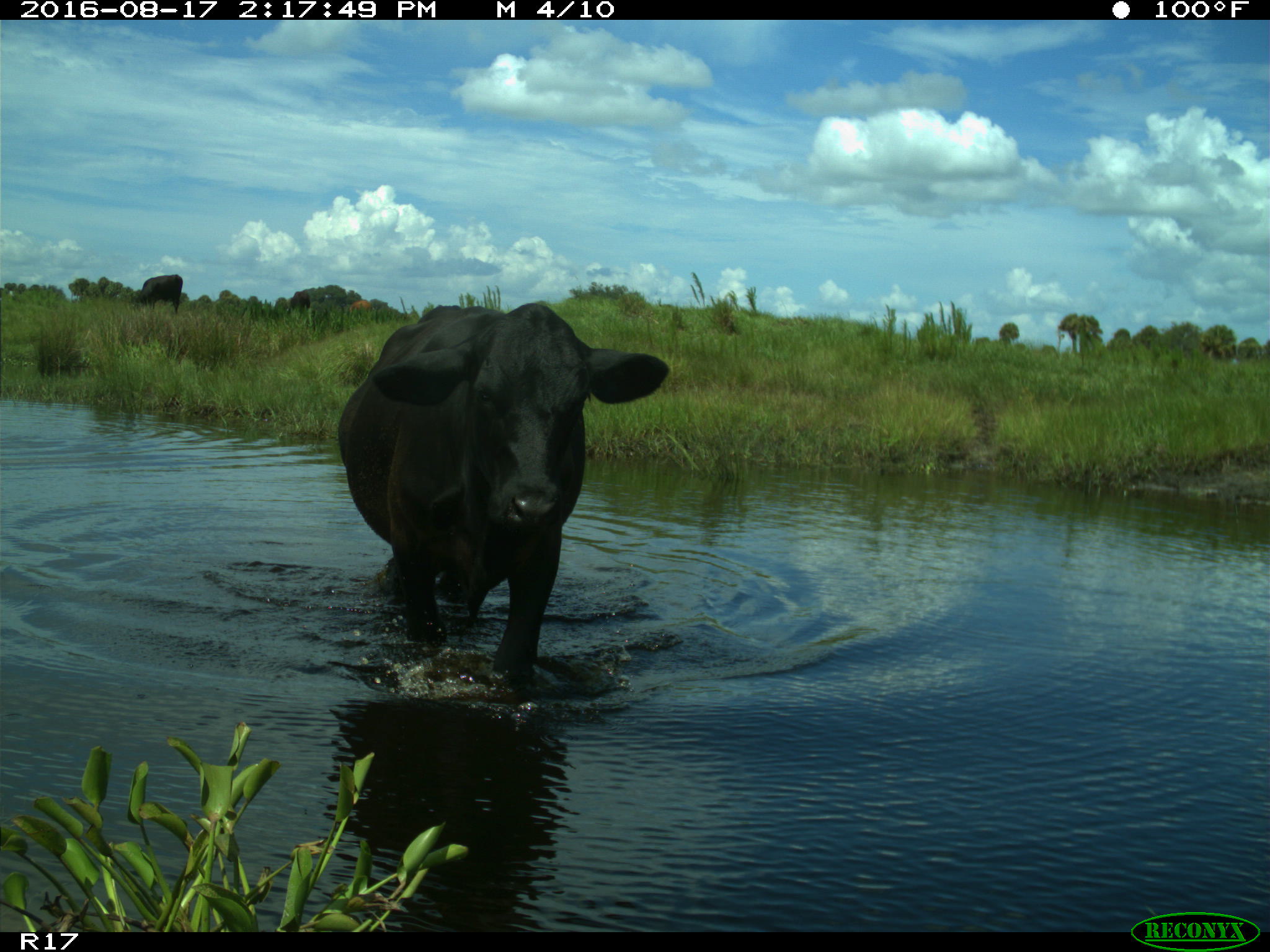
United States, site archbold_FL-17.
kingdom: Animalia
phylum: Chordata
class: Mammalia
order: Artiodactyla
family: Bovidae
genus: Bos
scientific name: Bos taurus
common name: domestic cow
Bos taurus (domestic cow).